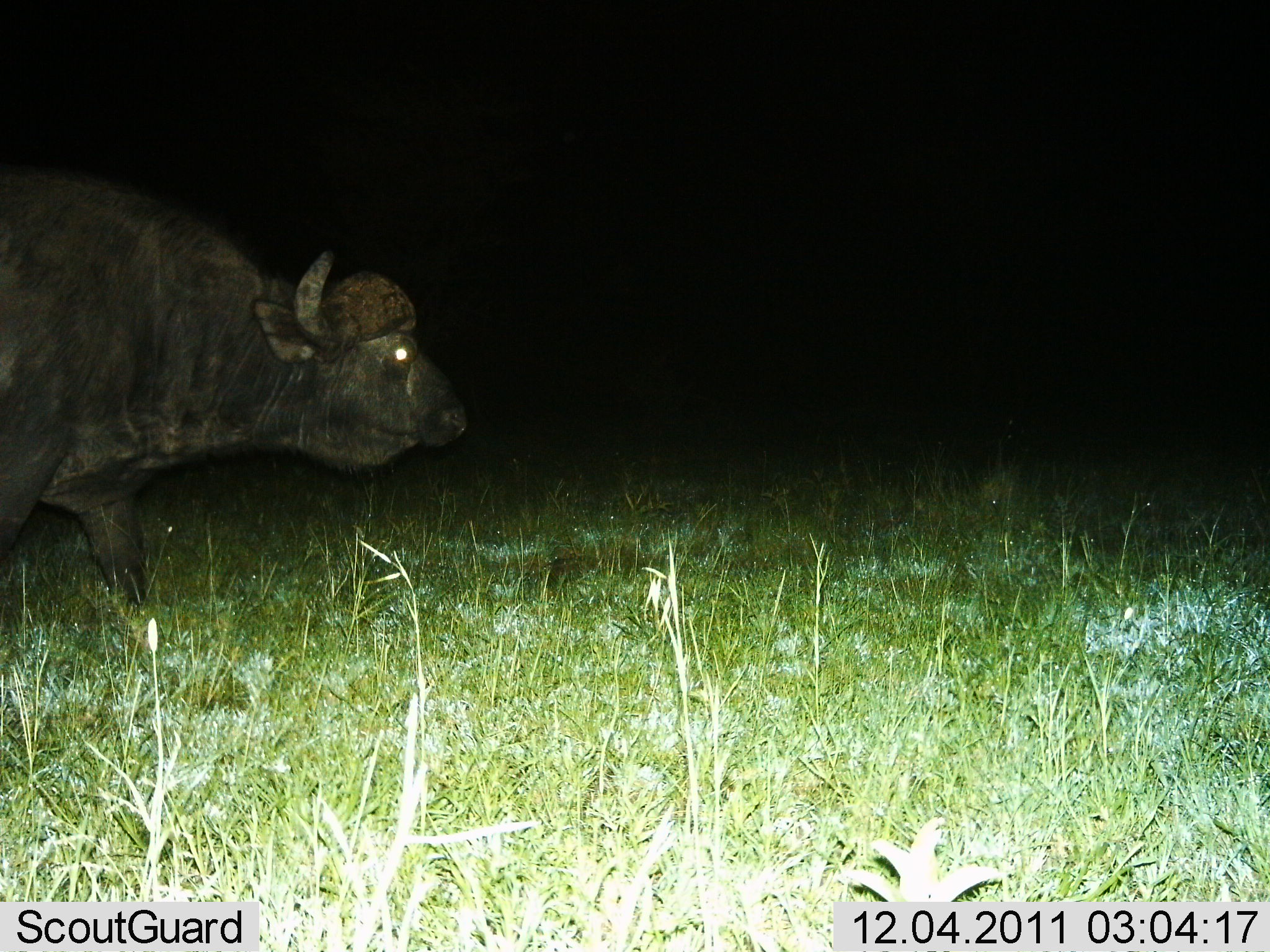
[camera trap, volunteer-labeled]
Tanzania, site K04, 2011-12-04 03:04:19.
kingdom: Animalia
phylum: Chordata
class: Mammalia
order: Artiodactyla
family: Bovidae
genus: Syncerus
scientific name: Syncerus caffer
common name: cape buffalo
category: buffalo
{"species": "buffalo (cape buffalo) (Syncerus caffer)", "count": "1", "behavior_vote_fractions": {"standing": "0%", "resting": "0%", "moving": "100%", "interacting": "0%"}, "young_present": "0%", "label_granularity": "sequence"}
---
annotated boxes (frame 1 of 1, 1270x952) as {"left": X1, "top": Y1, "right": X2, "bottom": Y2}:
animal: {"left": 0, "top": 165, "right": 473, "bottom": 610}